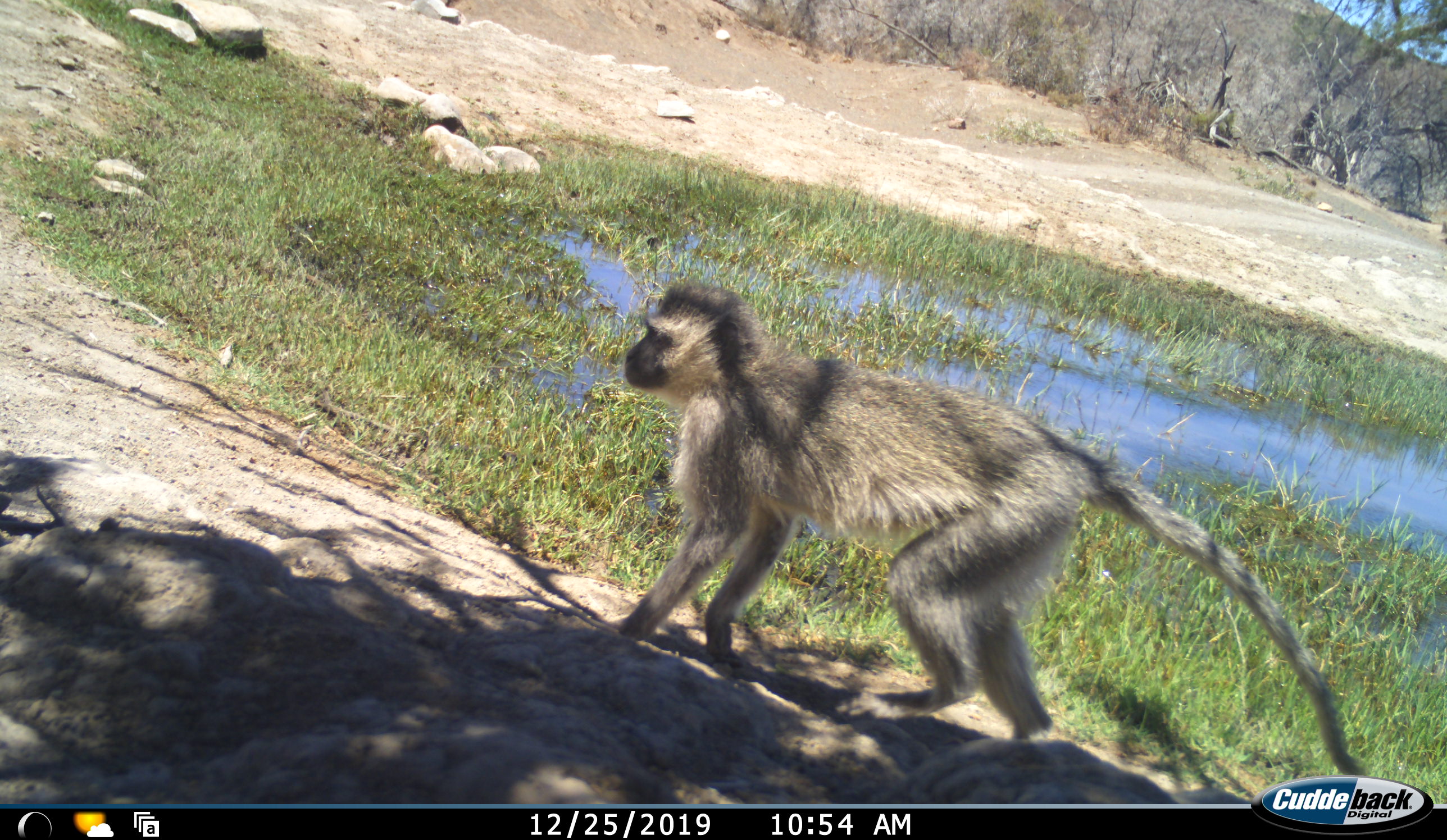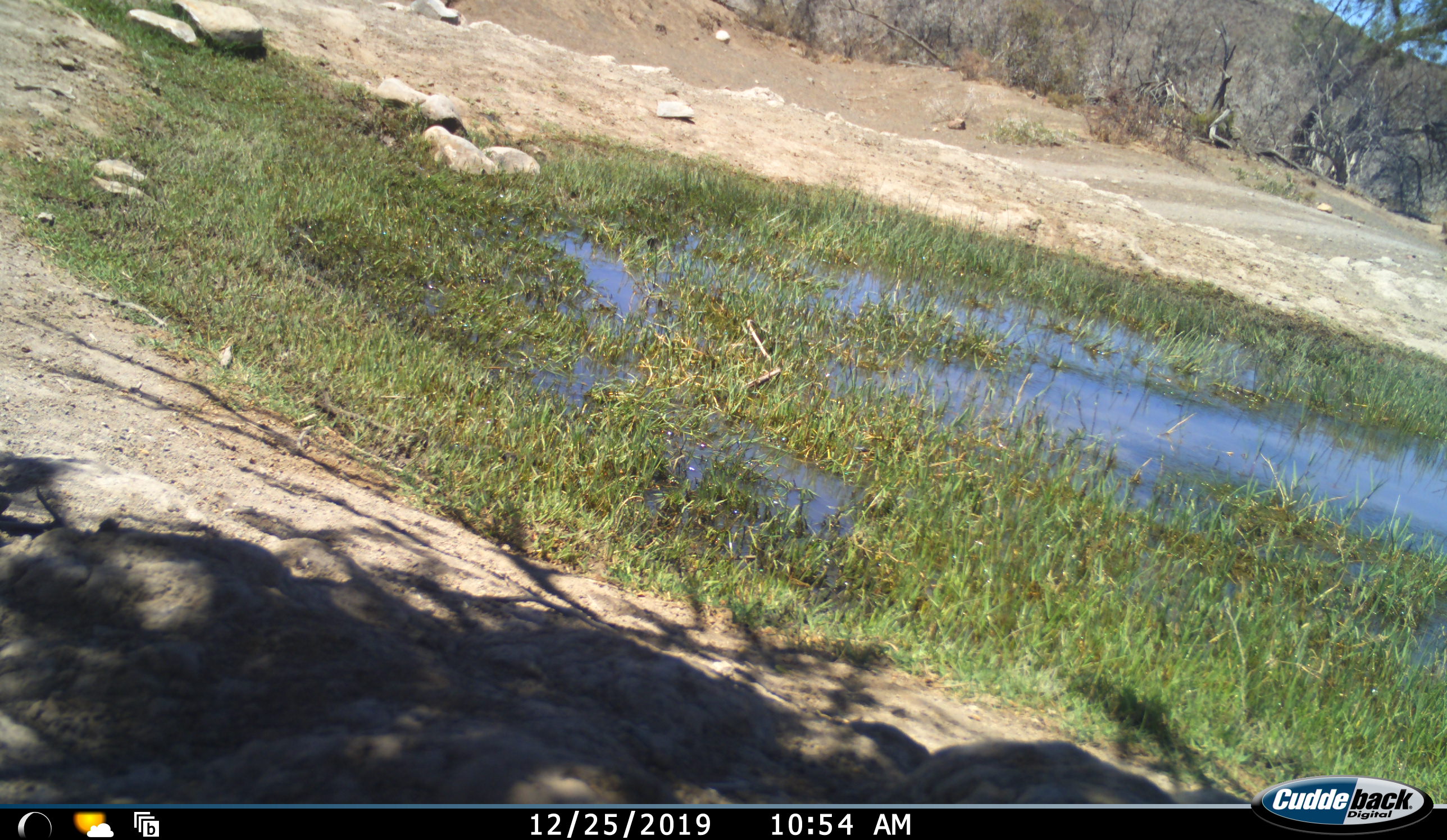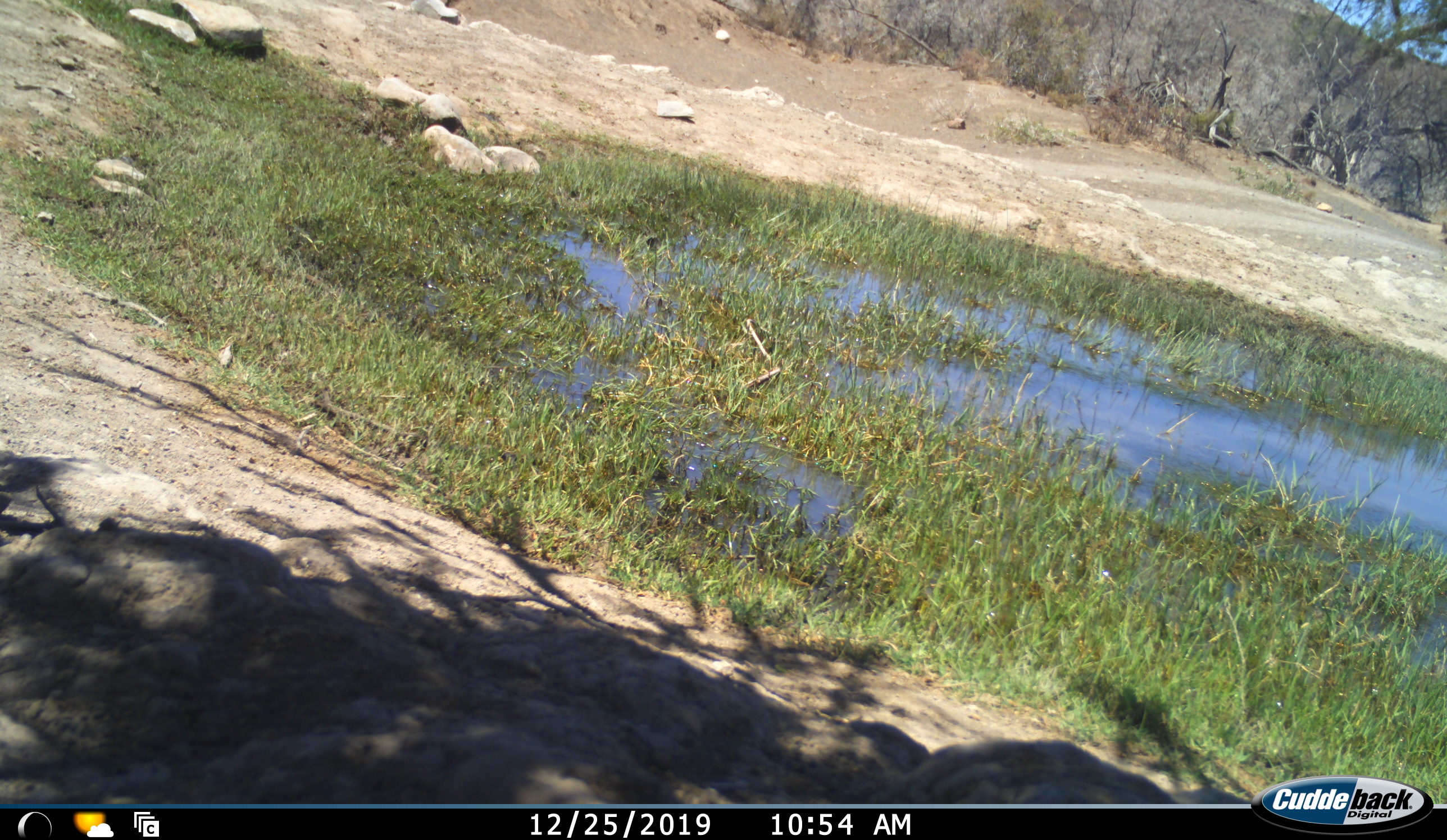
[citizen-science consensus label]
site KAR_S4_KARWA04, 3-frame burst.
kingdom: Animalia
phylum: Chordata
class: Mammalia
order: Primates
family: Cercopithecidae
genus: Chlorocebus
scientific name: Chlorocebus pygerythrus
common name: vervet monkey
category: monkeyvervet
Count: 1.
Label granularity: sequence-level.